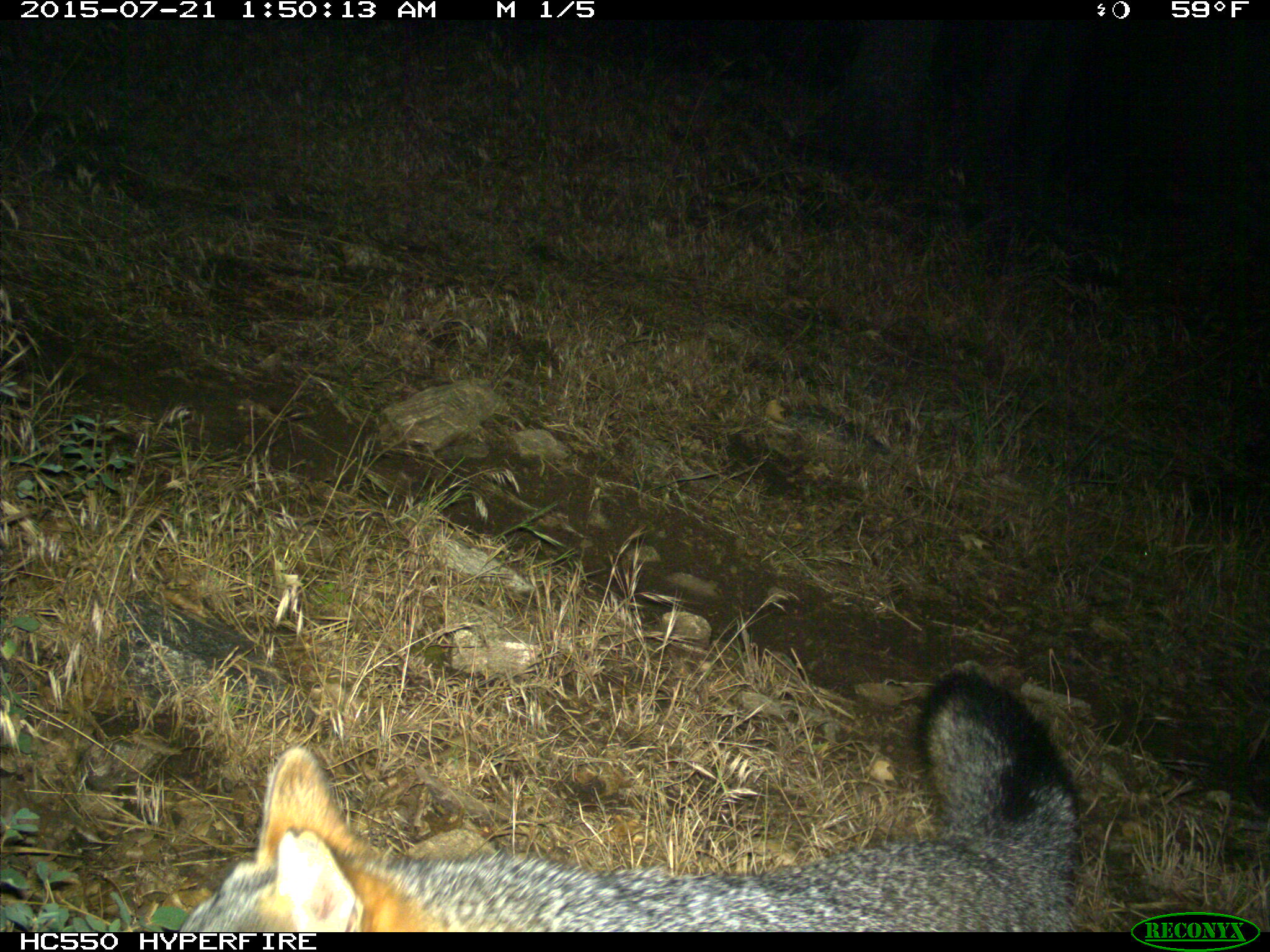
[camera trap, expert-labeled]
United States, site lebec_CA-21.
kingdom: Animalia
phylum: Chordata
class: Mammalia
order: Carnivora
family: Canidae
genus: Urocyon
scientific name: Urocyon cinereoargenteus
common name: gray fox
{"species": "Urocyon cinereoargenteus (gray fox)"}